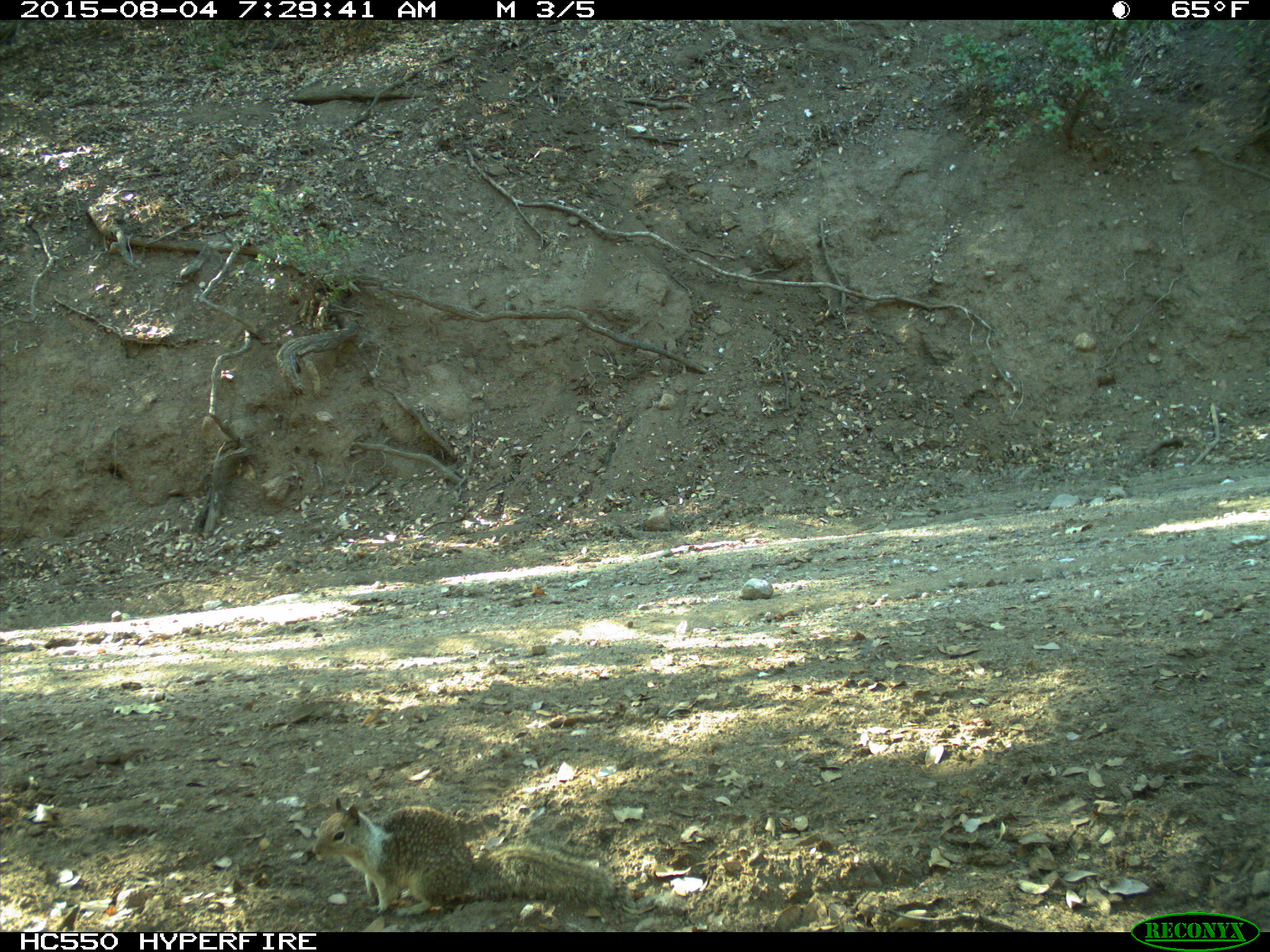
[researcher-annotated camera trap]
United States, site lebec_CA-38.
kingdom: Animalia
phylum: Chordata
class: Mammalia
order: Rodentia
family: Sciuridae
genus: Otospermophilus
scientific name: Otospermophilus beecheyi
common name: california ground squirrel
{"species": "Otospermophilus beecheyi (california ground squirrel)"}